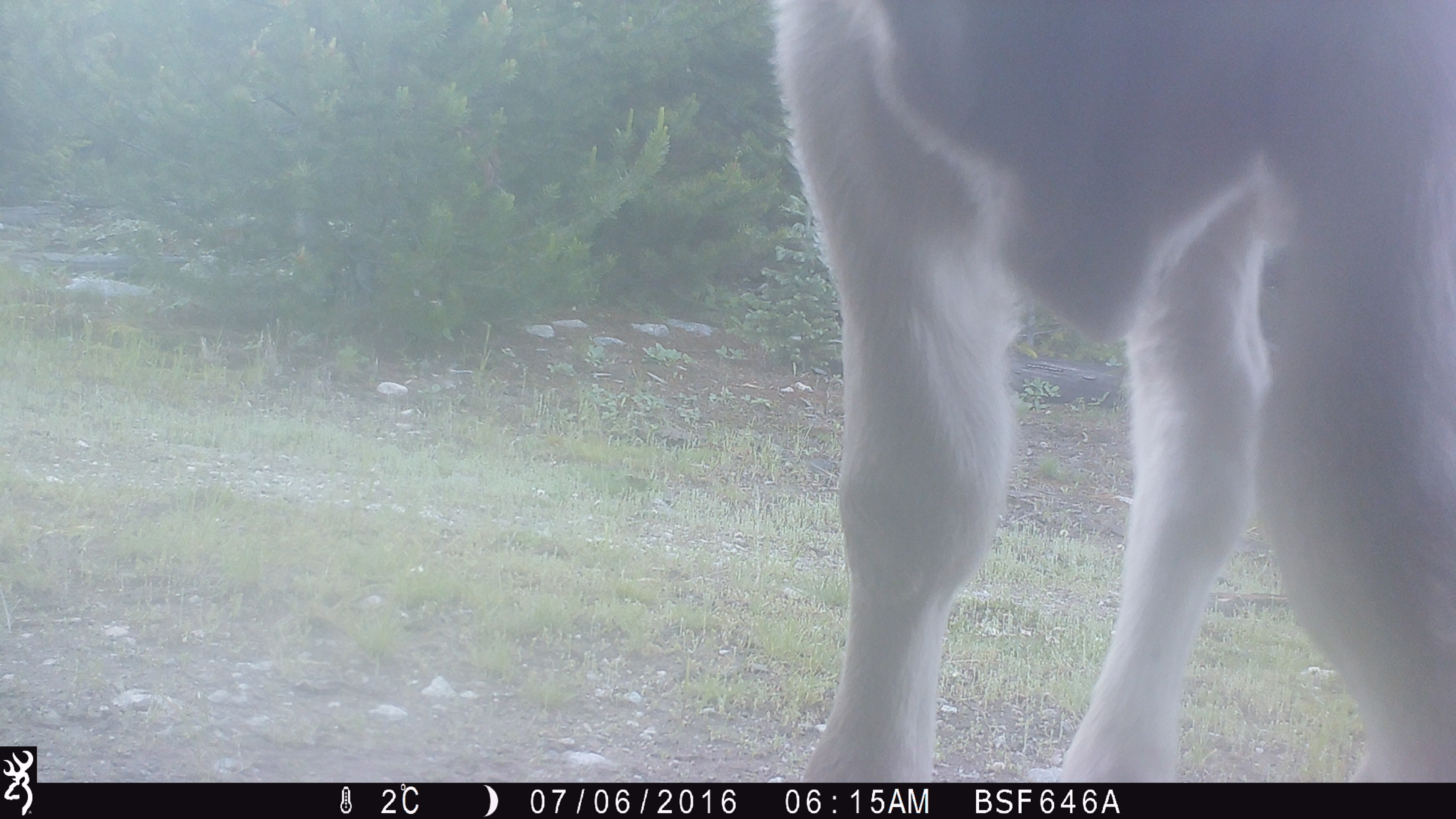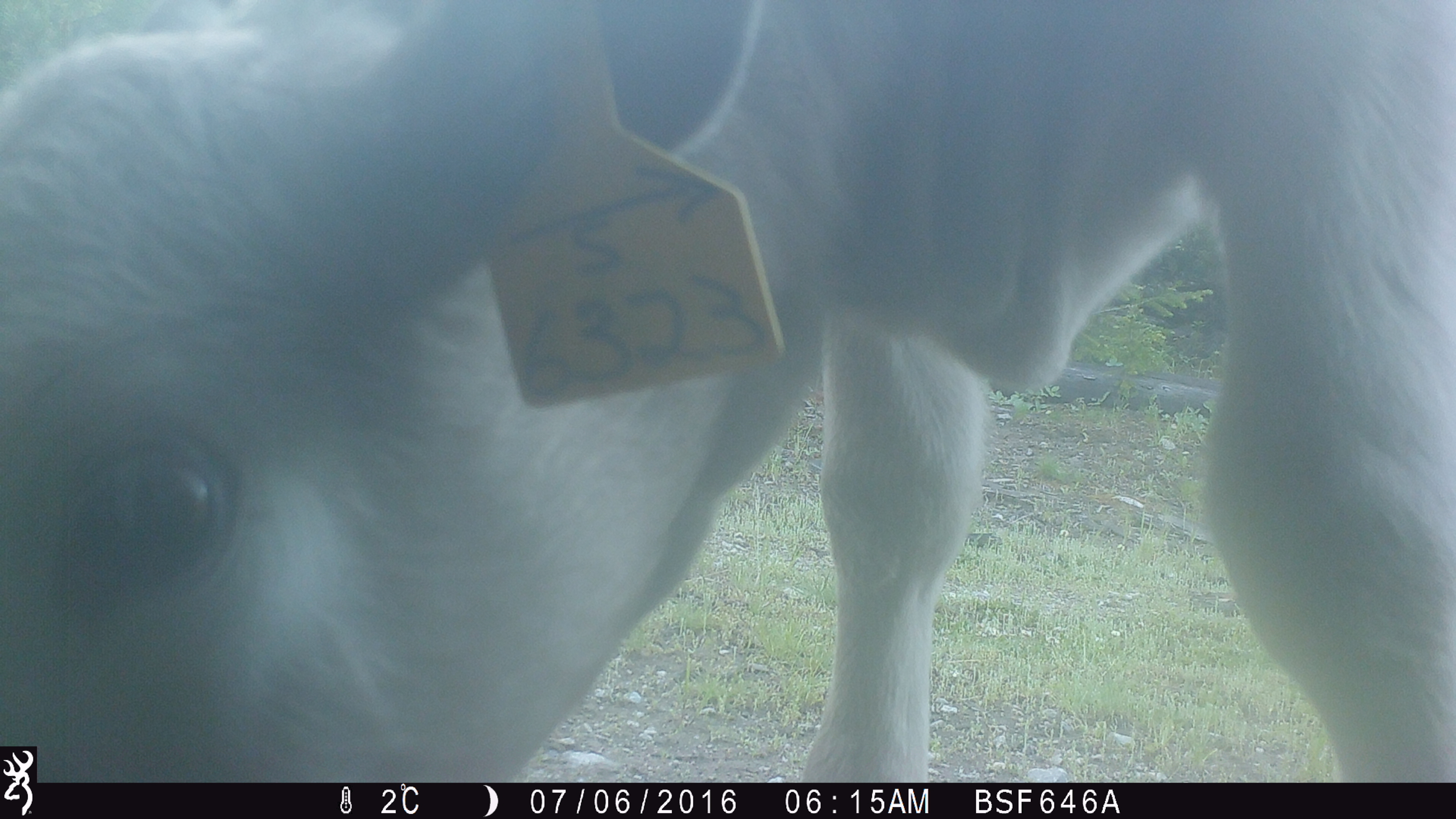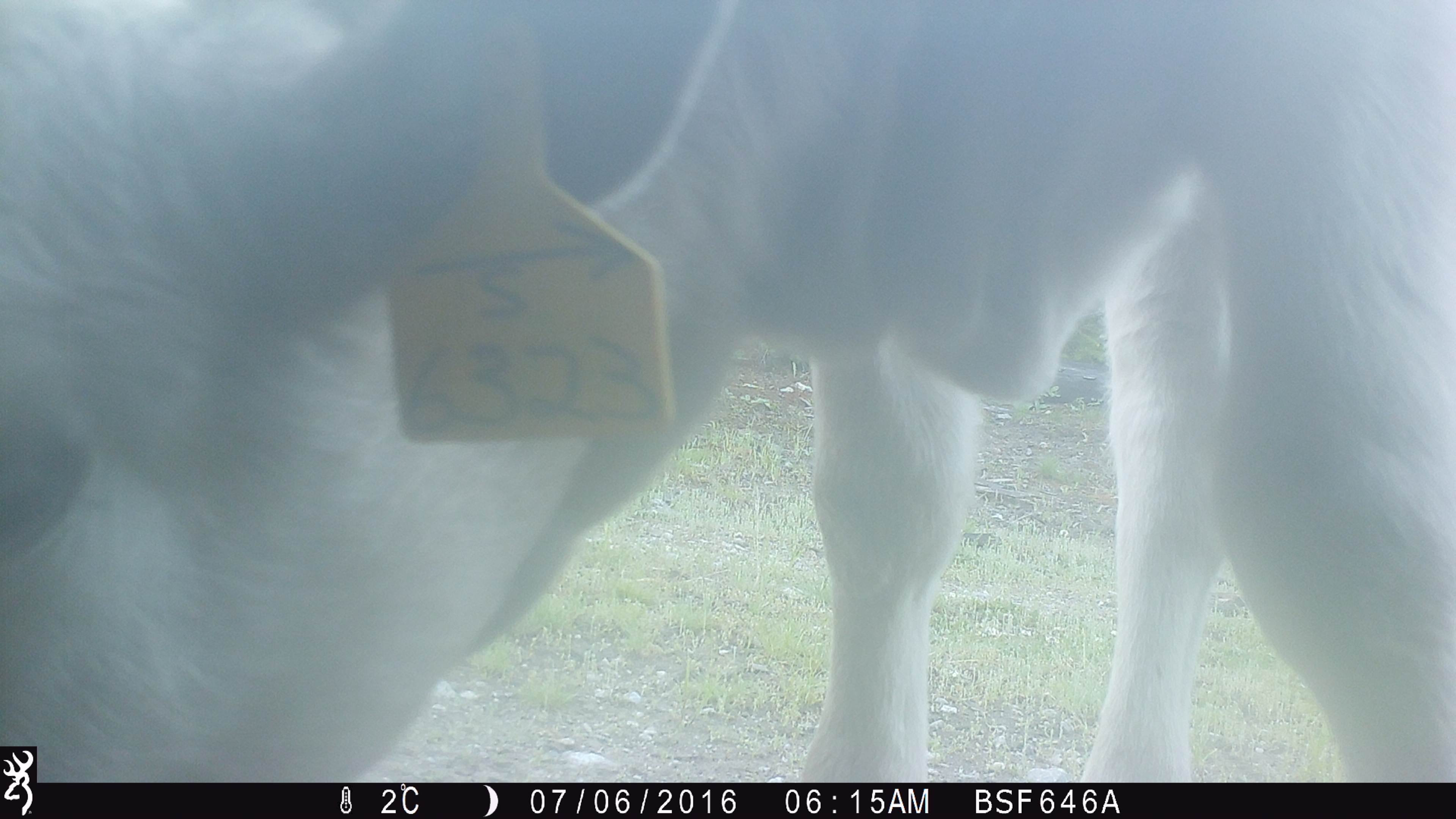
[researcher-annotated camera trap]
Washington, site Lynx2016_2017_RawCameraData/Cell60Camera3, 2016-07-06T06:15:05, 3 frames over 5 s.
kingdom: Animalia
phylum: Chordata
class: Mammalia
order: Artiodactyla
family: Bovidae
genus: Bos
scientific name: Bos taurus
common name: domestic cattle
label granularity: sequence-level